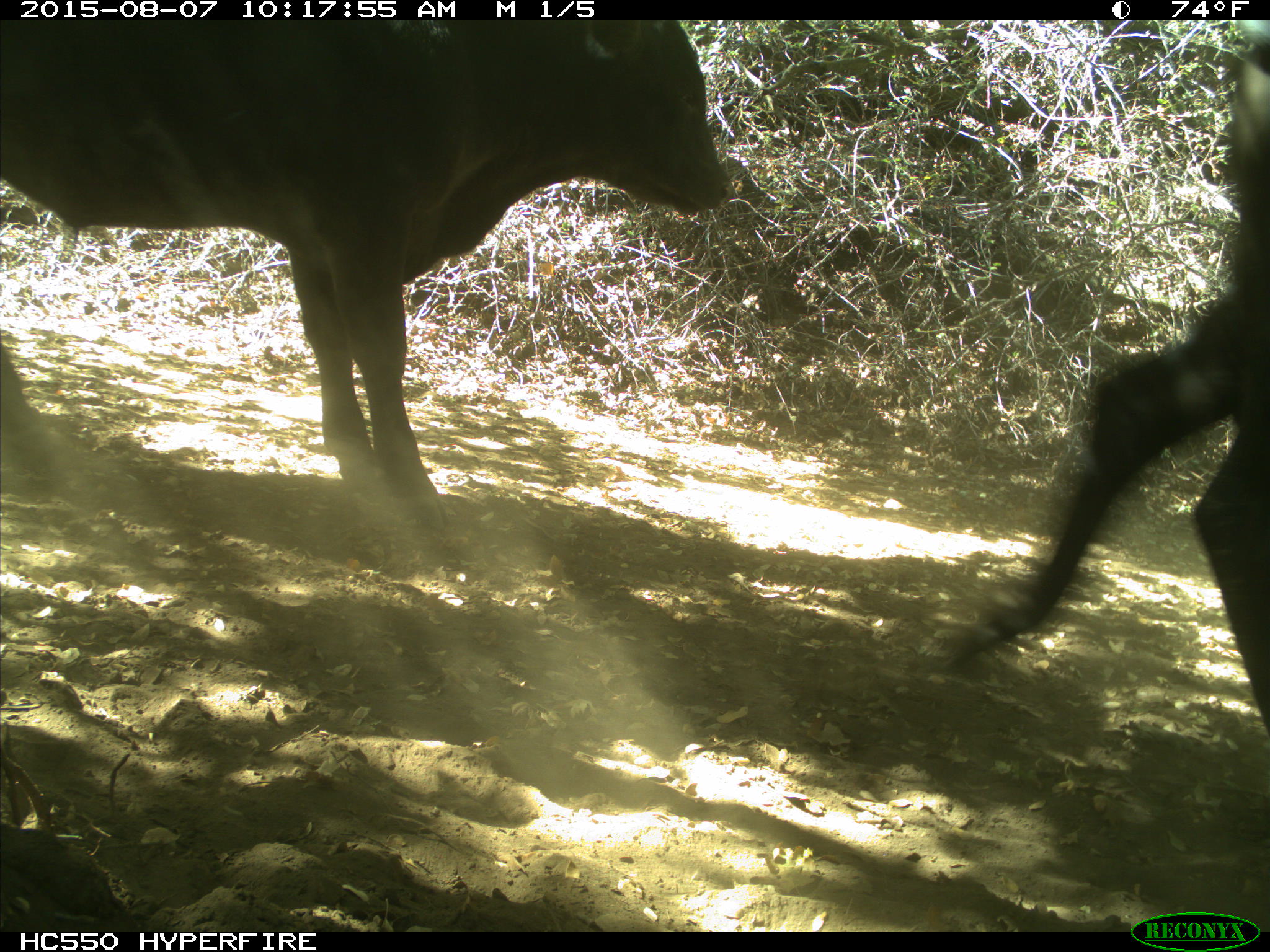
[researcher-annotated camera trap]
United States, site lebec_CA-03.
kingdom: Animalia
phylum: Chordata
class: Mammalia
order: Artiodactyla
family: Bovidae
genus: Bos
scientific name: Bos taurus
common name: domestic cow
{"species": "Bos taurus (domestic cow)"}